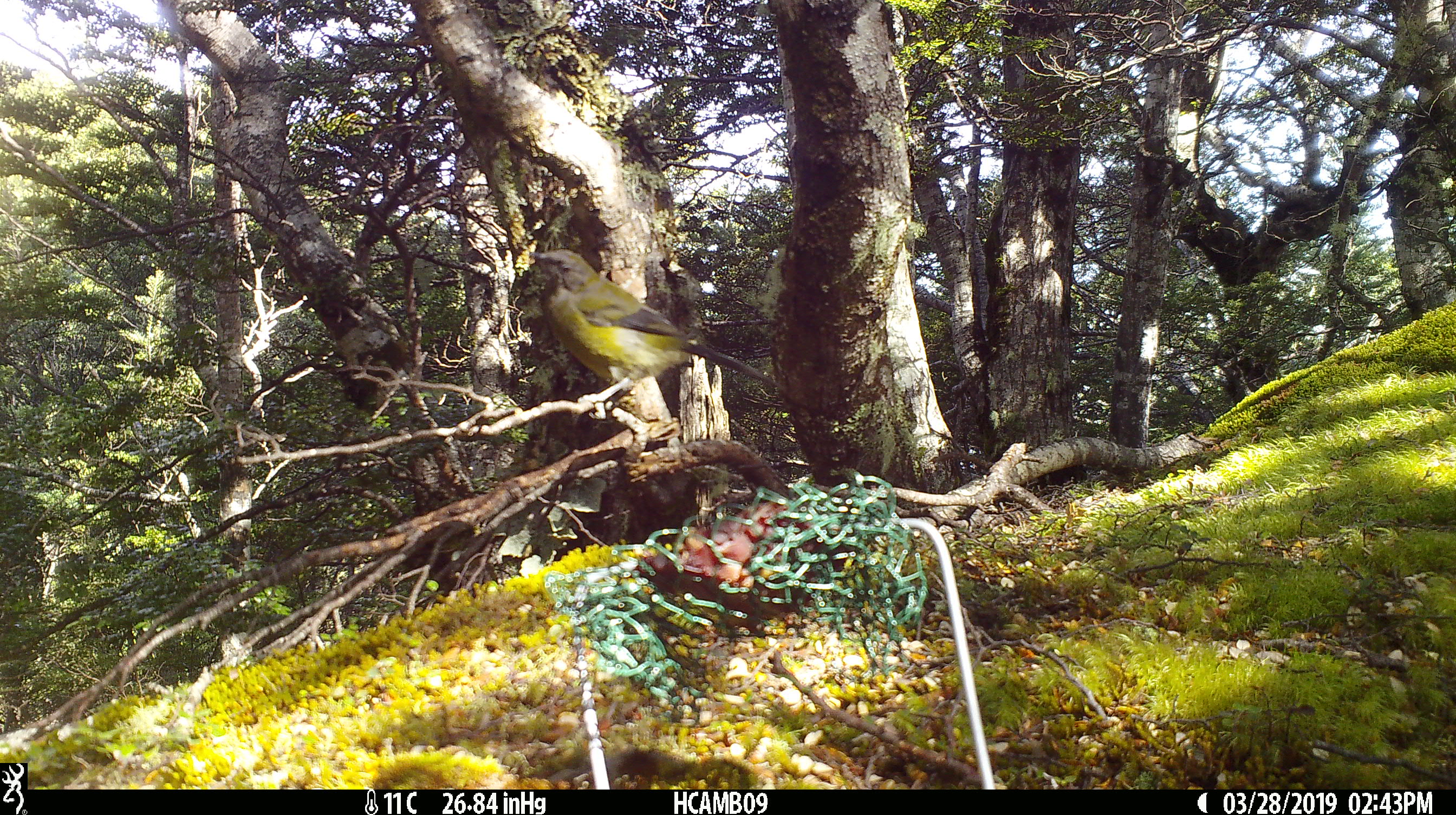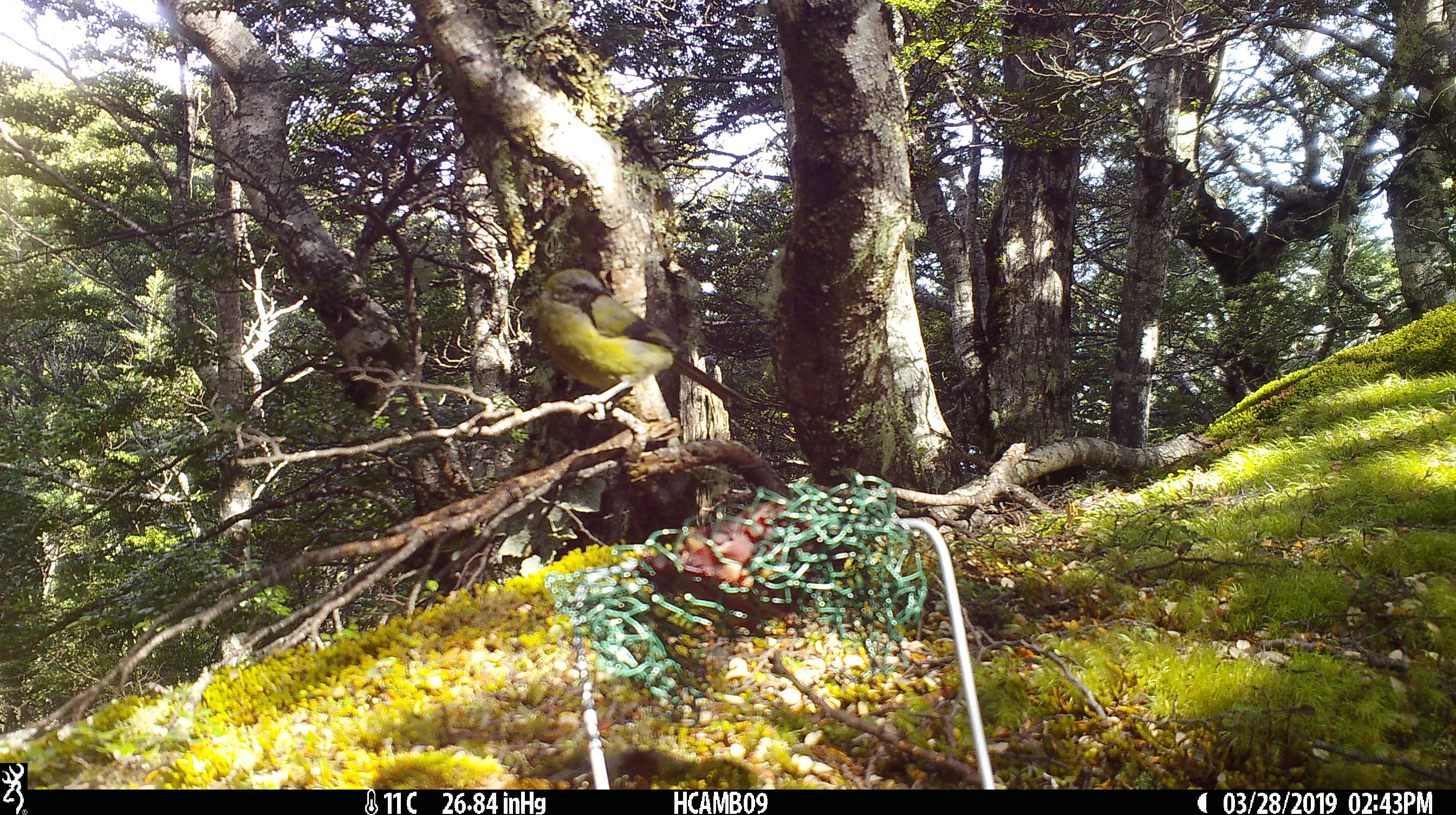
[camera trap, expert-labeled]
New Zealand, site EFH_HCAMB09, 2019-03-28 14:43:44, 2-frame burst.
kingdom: Animalia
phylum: Chordata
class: Aves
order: Passeriformes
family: Meliphagidae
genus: Anthornis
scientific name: Anthornis melanura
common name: new zealand bellbird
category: bellbird